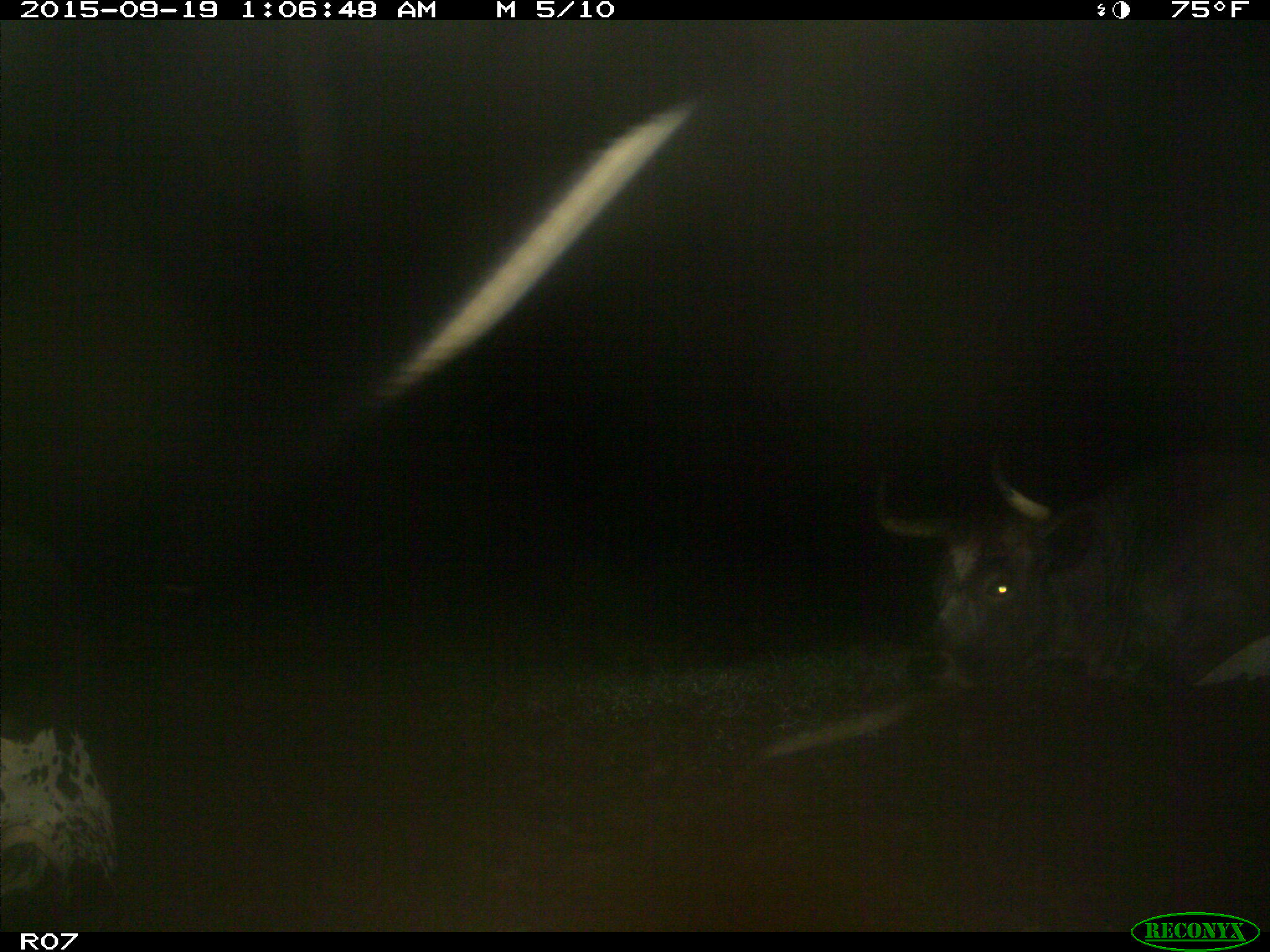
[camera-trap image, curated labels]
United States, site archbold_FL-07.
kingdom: Animalia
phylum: Chordata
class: Mammalia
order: Artiodactyla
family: Bovidae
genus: Bos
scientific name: Bos taurus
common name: domestic cow